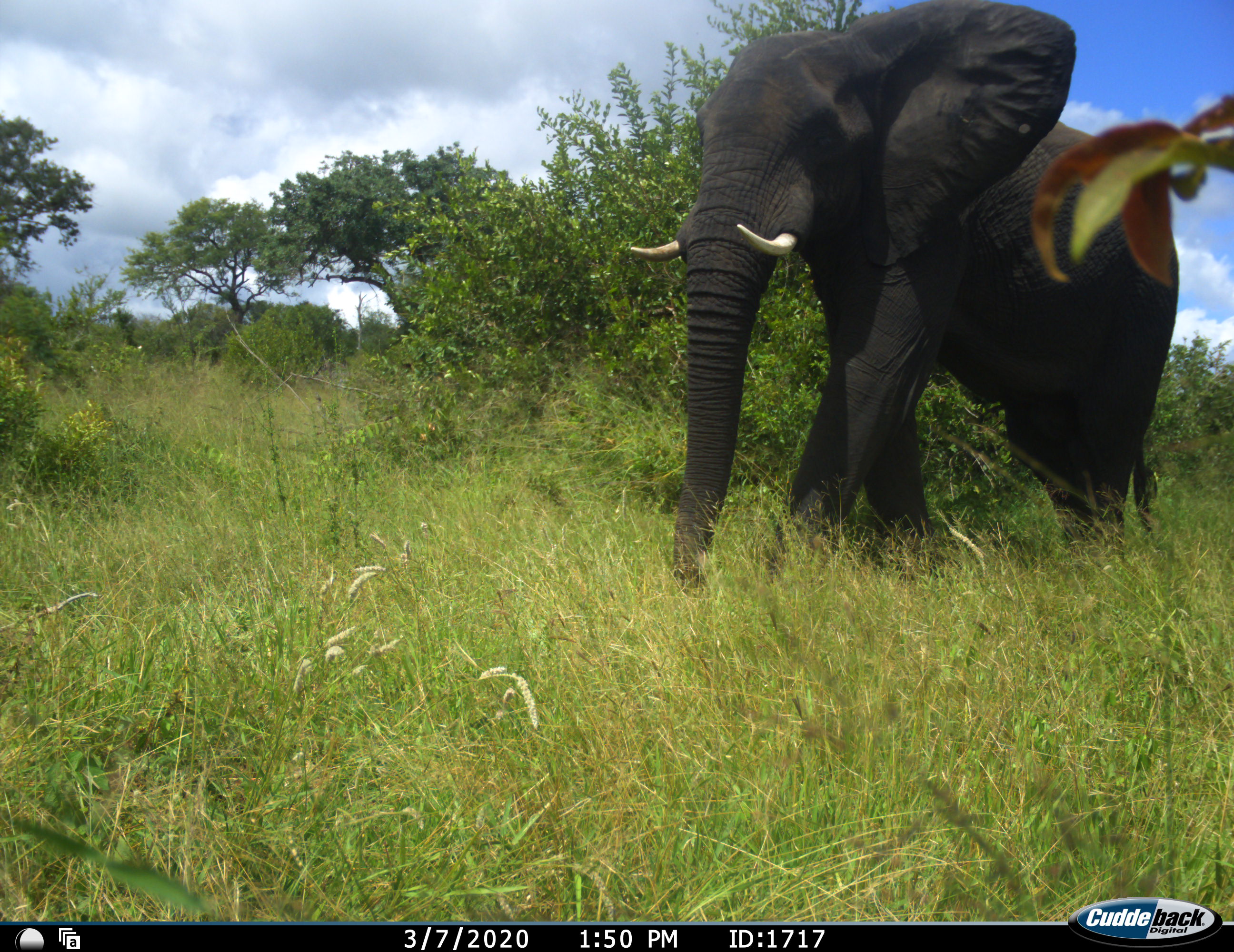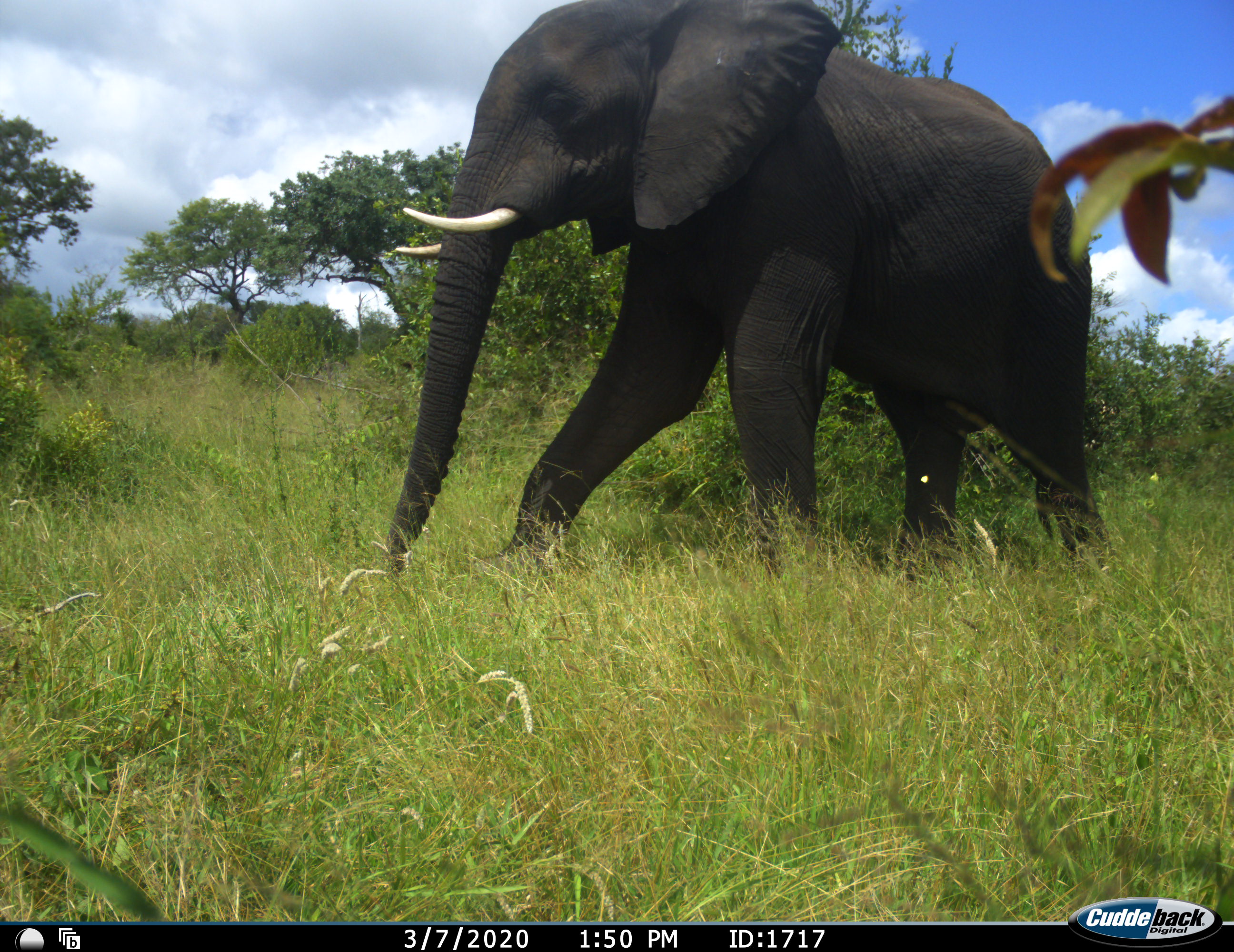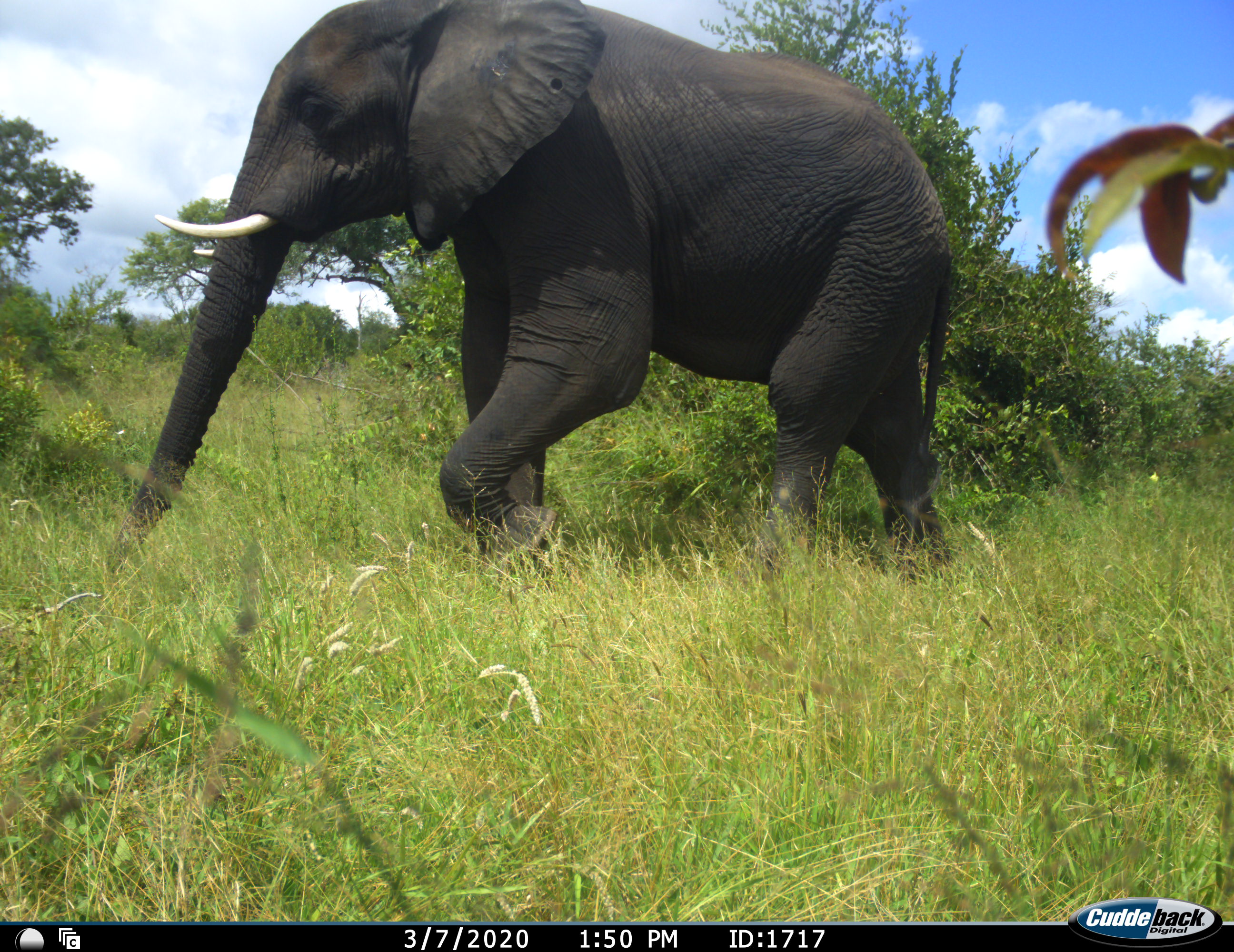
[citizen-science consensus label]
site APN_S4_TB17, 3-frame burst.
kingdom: Animalia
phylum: Chordata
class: Mammalia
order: Proboscidea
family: Elephantidae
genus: Loxodonta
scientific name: Loxodonta africana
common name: african bush elephant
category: elephant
Elephant (african bush elephant) (Loxodonta africana), count 1. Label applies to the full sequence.